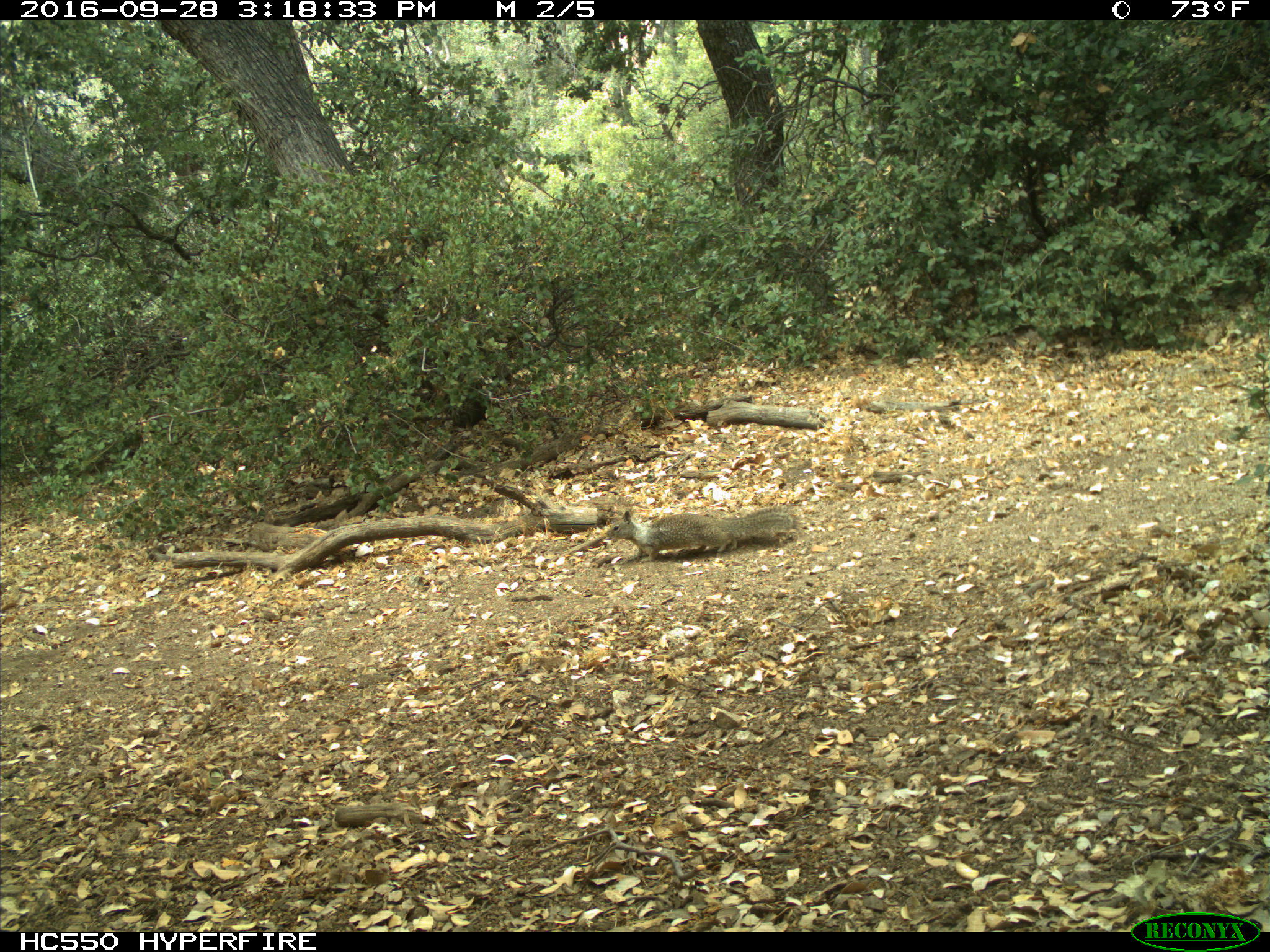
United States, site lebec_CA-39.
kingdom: Animalia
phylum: Chordata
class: Mammalia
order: Rodentia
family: Sciuridae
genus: Otospermophilus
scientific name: Otospermophilus beecheyi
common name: california ground squirrel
Otospermophilus beecheyi (california ground squirrel).